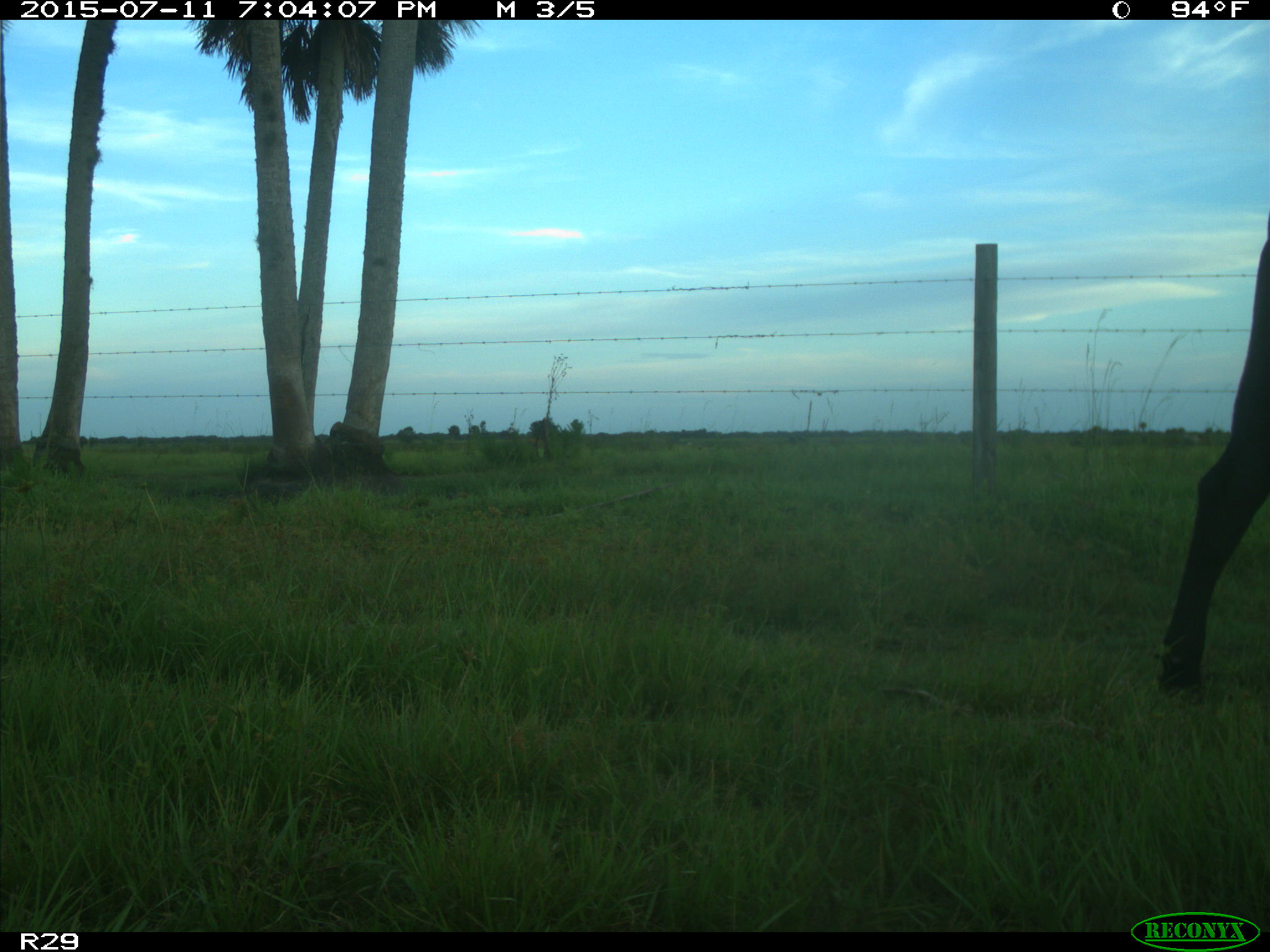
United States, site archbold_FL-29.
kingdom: Animalia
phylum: Chordata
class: Mammalia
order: Artiodactyla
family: Bovidae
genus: Bos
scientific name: Bos taurus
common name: domestic cow